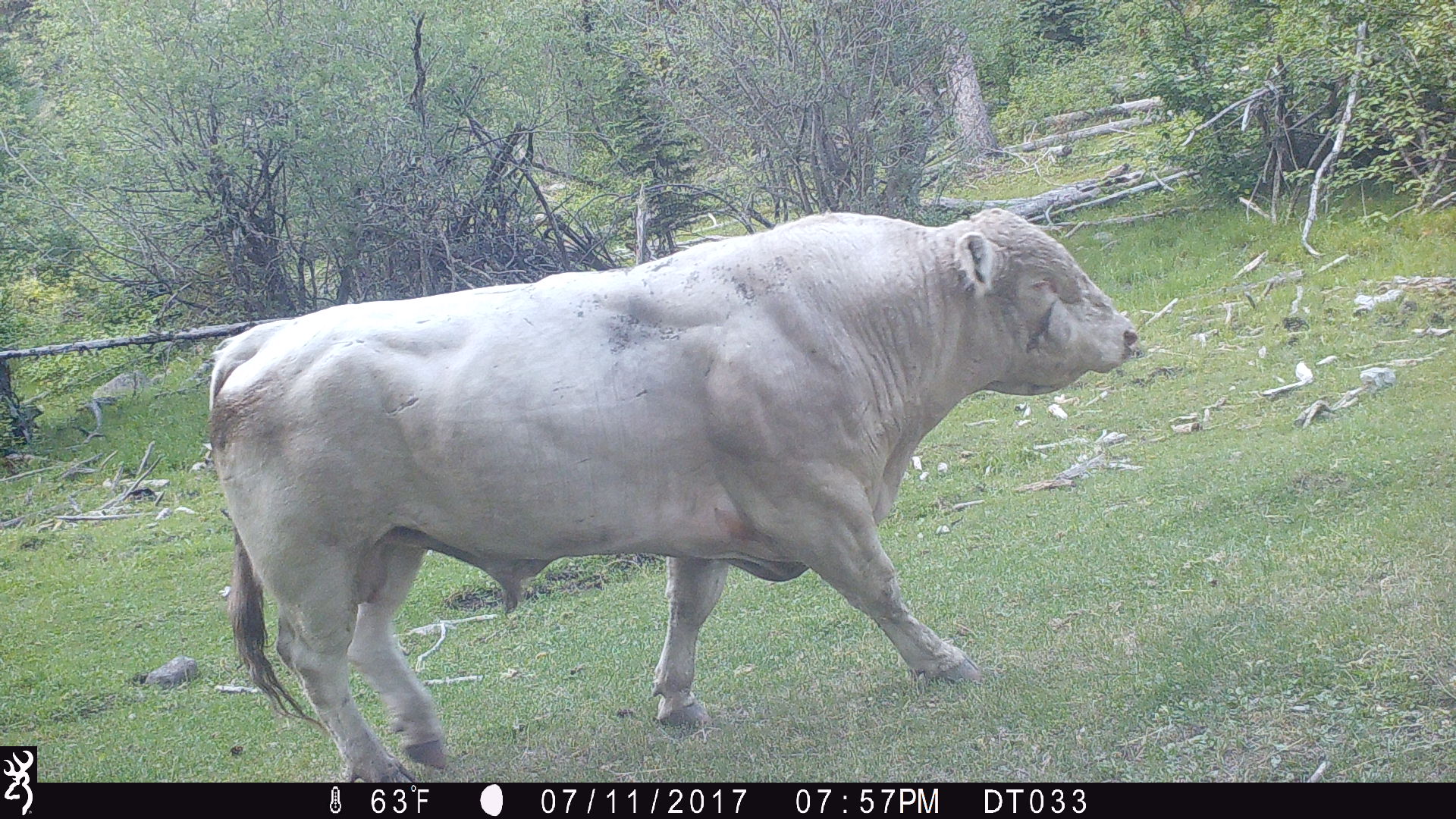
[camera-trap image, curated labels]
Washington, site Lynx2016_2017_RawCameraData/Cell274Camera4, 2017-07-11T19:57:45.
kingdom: Animalia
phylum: Chordata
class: Mammalia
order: Artiodactyla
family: Bovidae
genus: Bos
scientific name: Bos taurus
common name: domestic cattle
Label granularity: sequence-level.